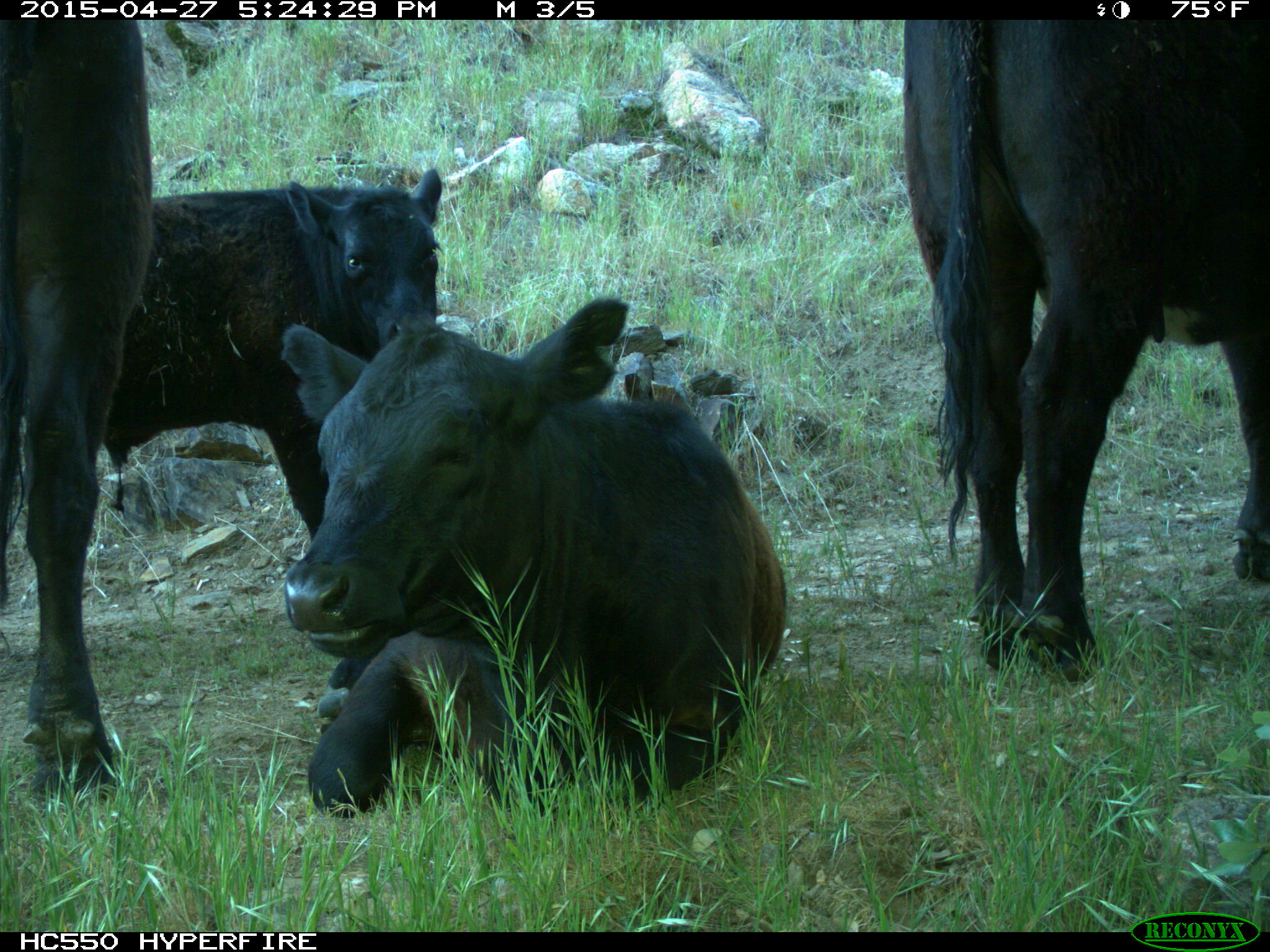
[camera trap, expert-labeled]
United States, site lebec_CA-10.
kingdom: Animalia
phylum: Chordata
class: Mammalia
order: Artiodactyla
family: Bovidae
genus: Bos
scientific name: Bos taurus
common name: domestic cow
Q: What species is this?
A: Bos taurus (domestic cow).